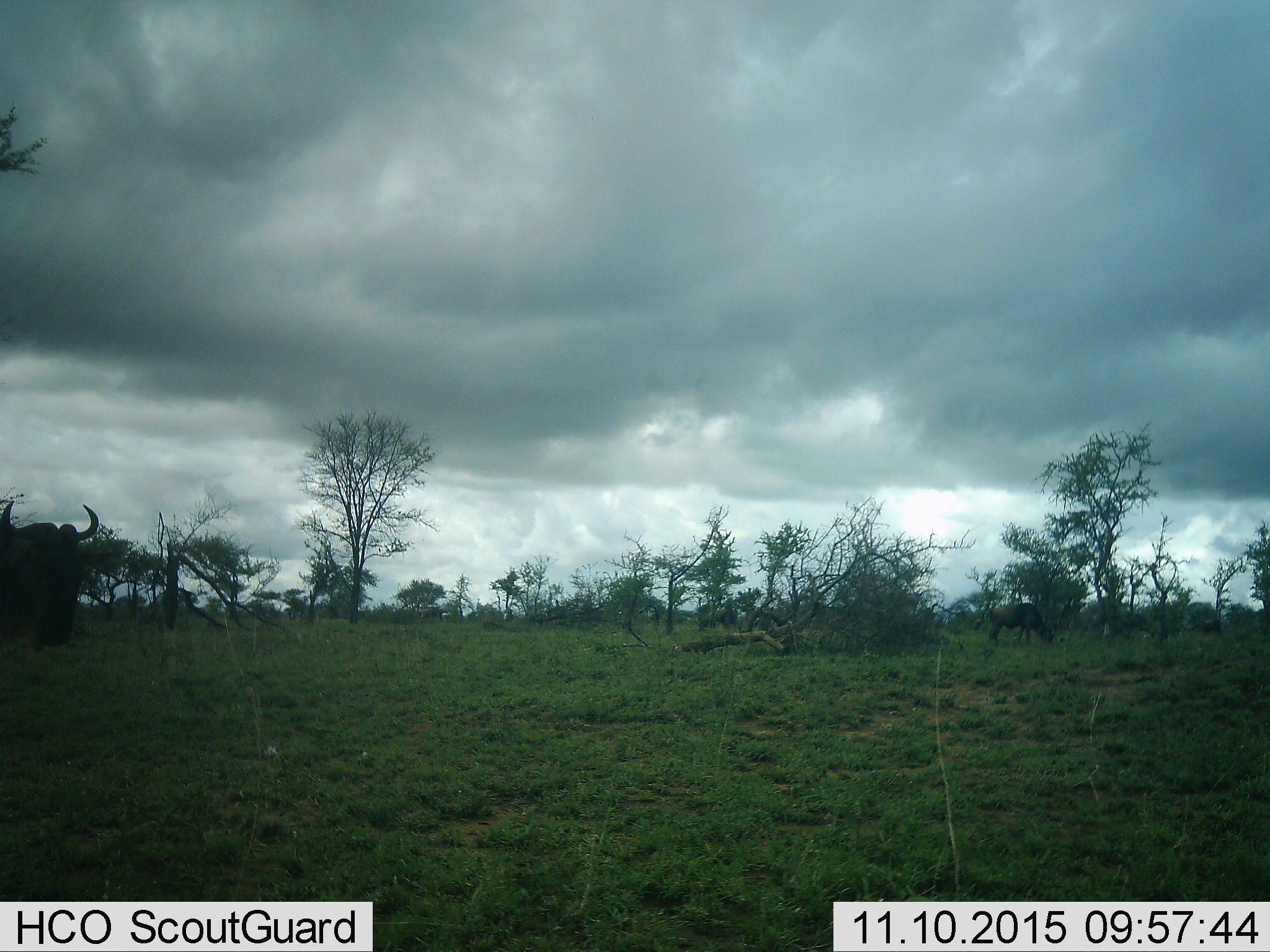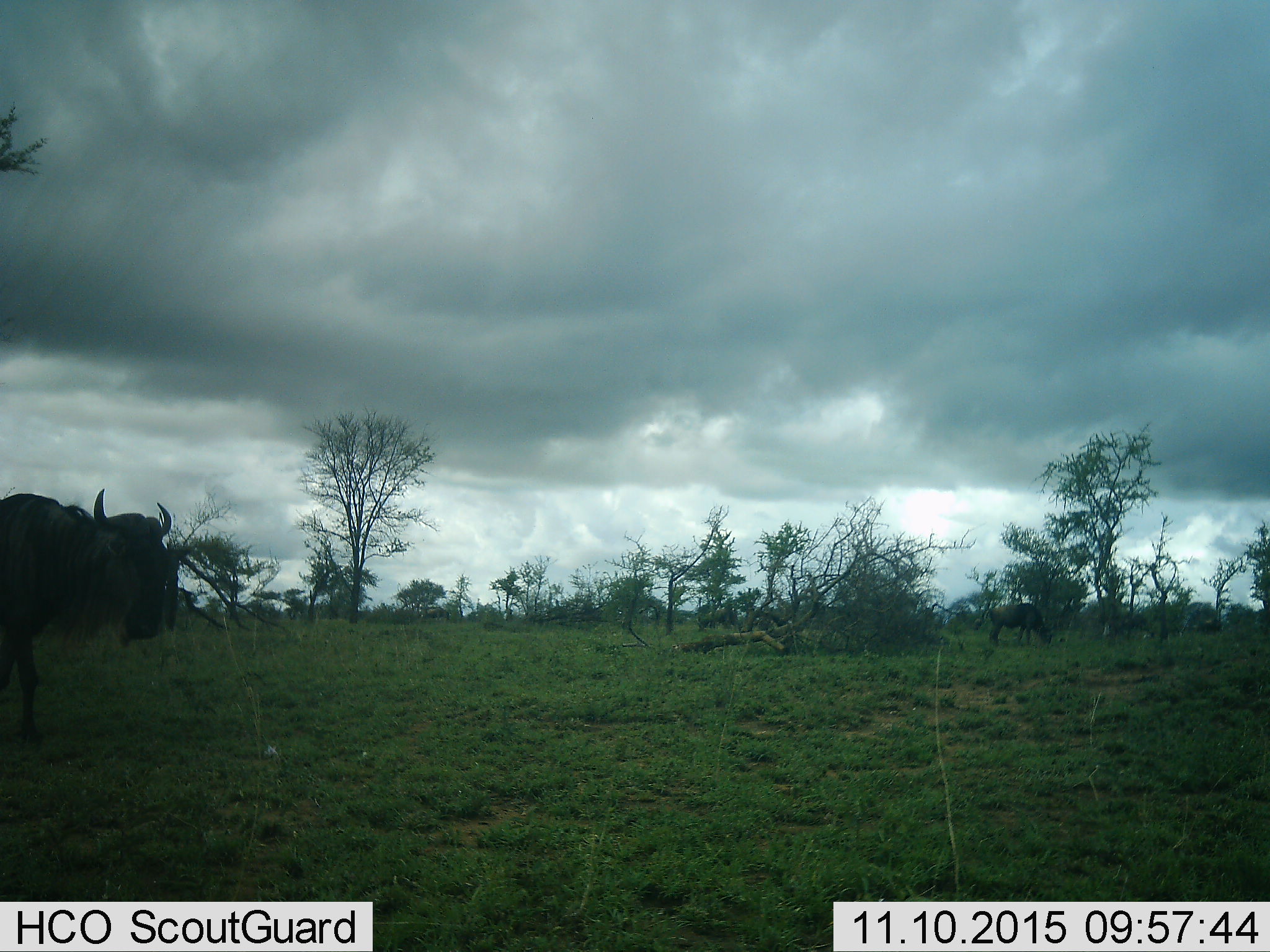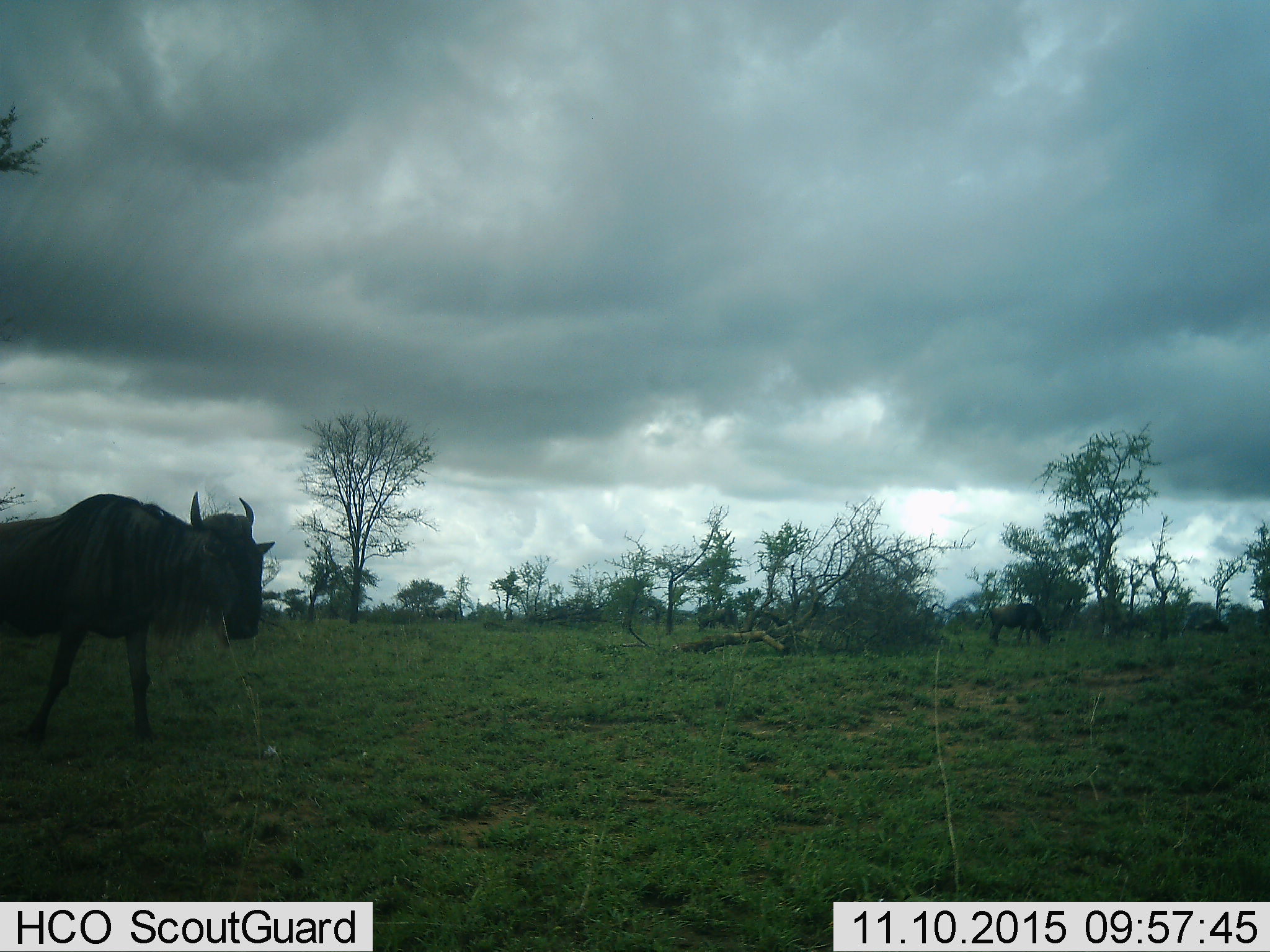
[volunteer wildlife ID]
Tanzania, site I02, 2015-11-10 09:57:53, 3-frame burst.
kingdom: Animalia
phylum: Chordata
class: Mammalia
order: Artiodactyla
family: Bovidae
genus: Connochaetes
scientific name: Connochaetes taurinus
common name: blue wildebeest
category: wildebeest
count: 2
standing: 12%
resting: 0%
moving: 75%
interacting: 0%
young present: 0%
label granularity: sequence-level